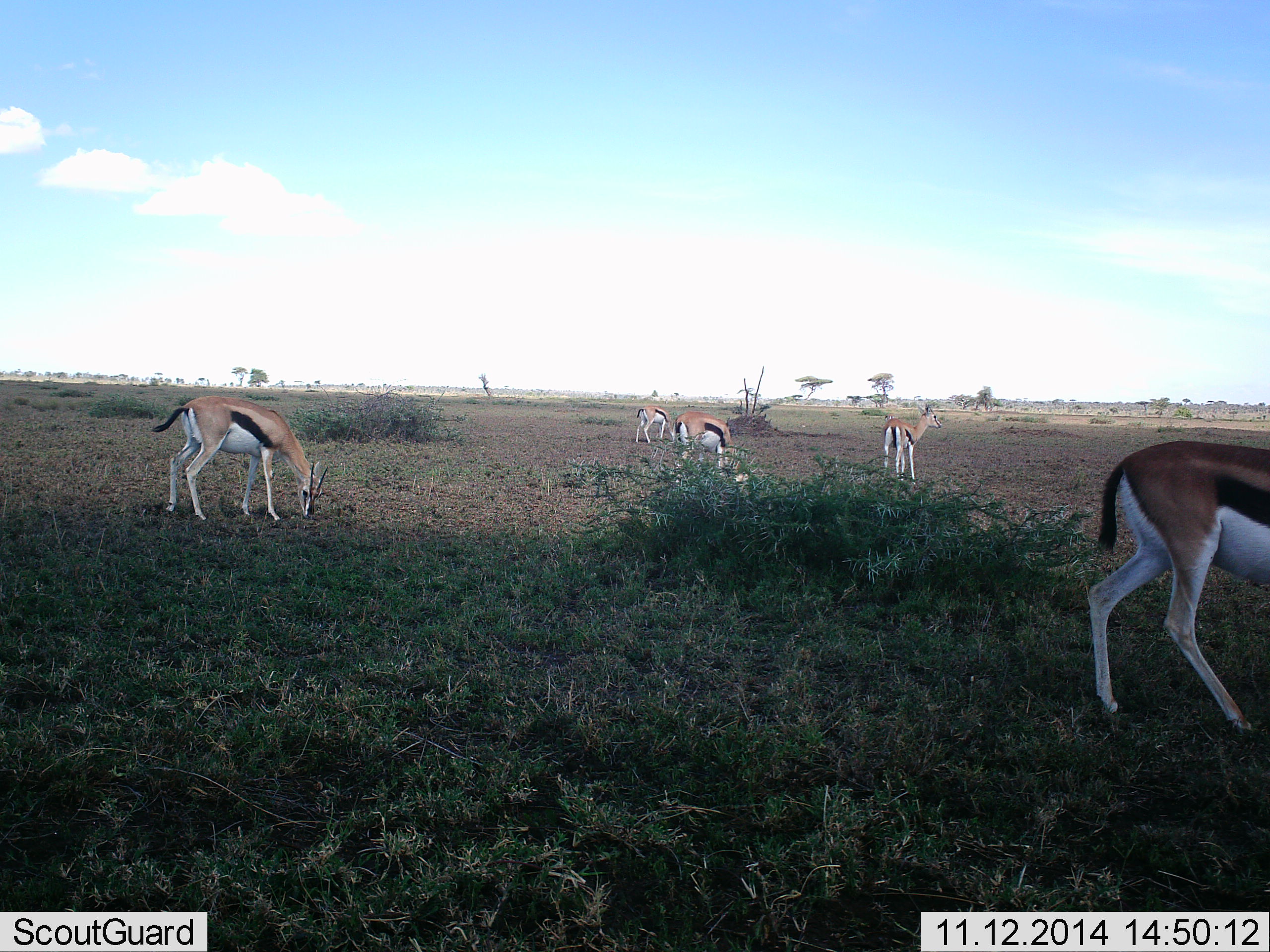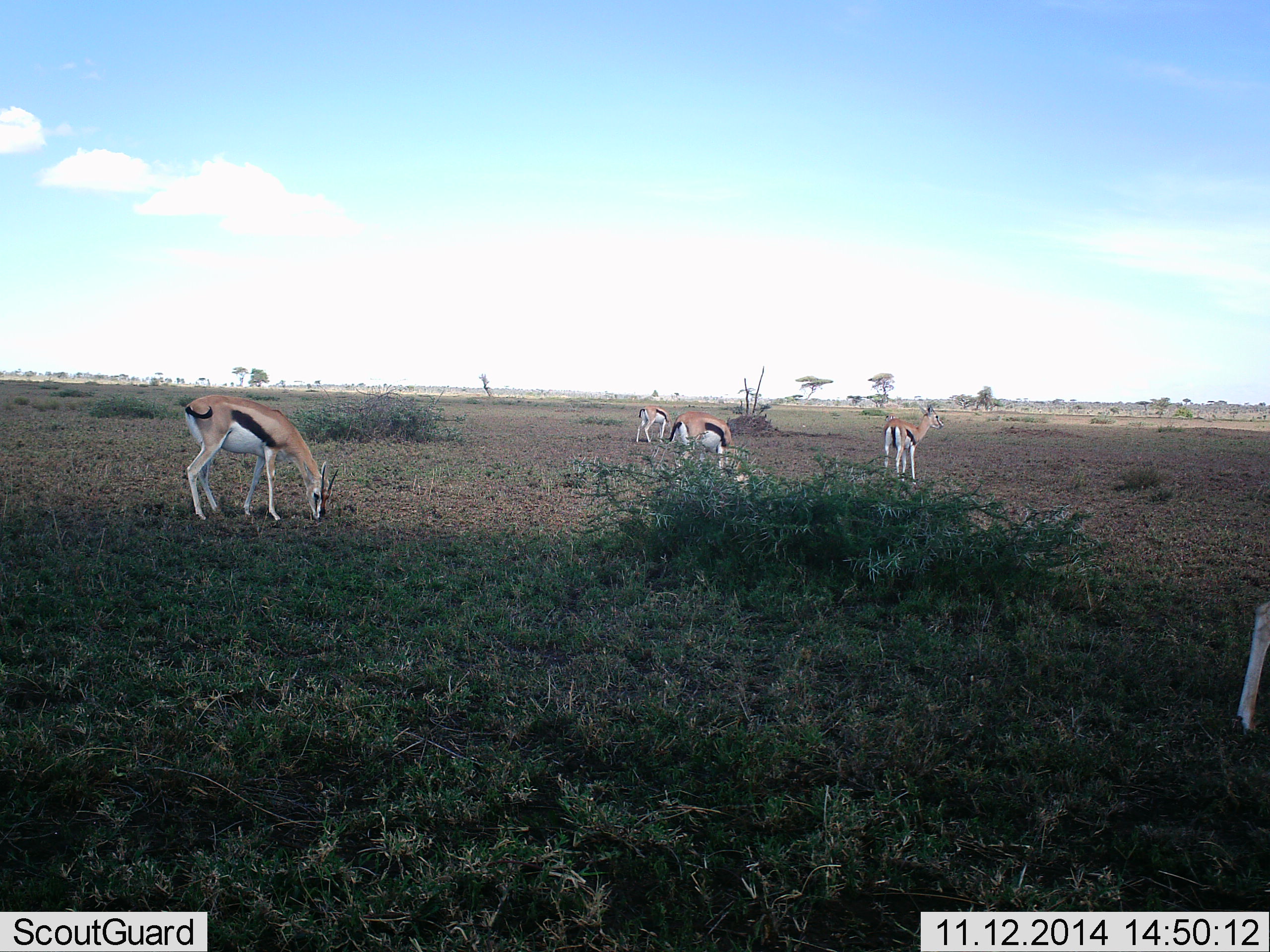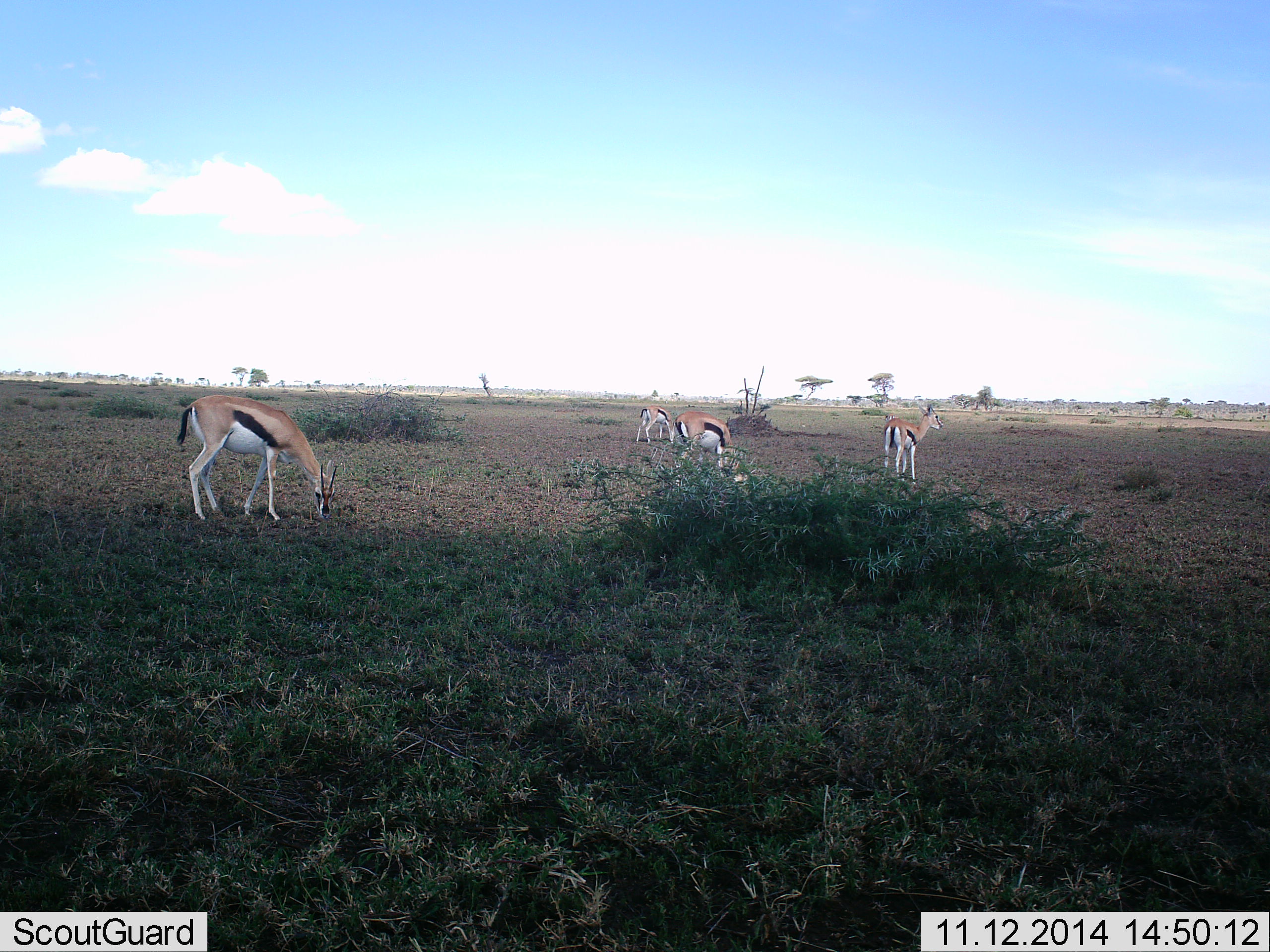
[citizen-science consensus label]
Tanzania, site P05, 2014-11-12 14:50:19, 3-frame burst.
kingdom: Animalia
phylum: Chordata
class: Mammalia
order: Artiodactyla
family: Bovidae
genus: Eudorcas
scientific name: Eudorcas thomsonii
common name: thomson's gazelle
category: gazellethomsons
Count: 5.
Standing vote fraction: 70%.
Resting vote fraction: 0%.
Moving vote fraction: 60%.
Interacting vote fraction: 0%.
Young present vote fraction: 0%.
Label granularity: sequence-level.